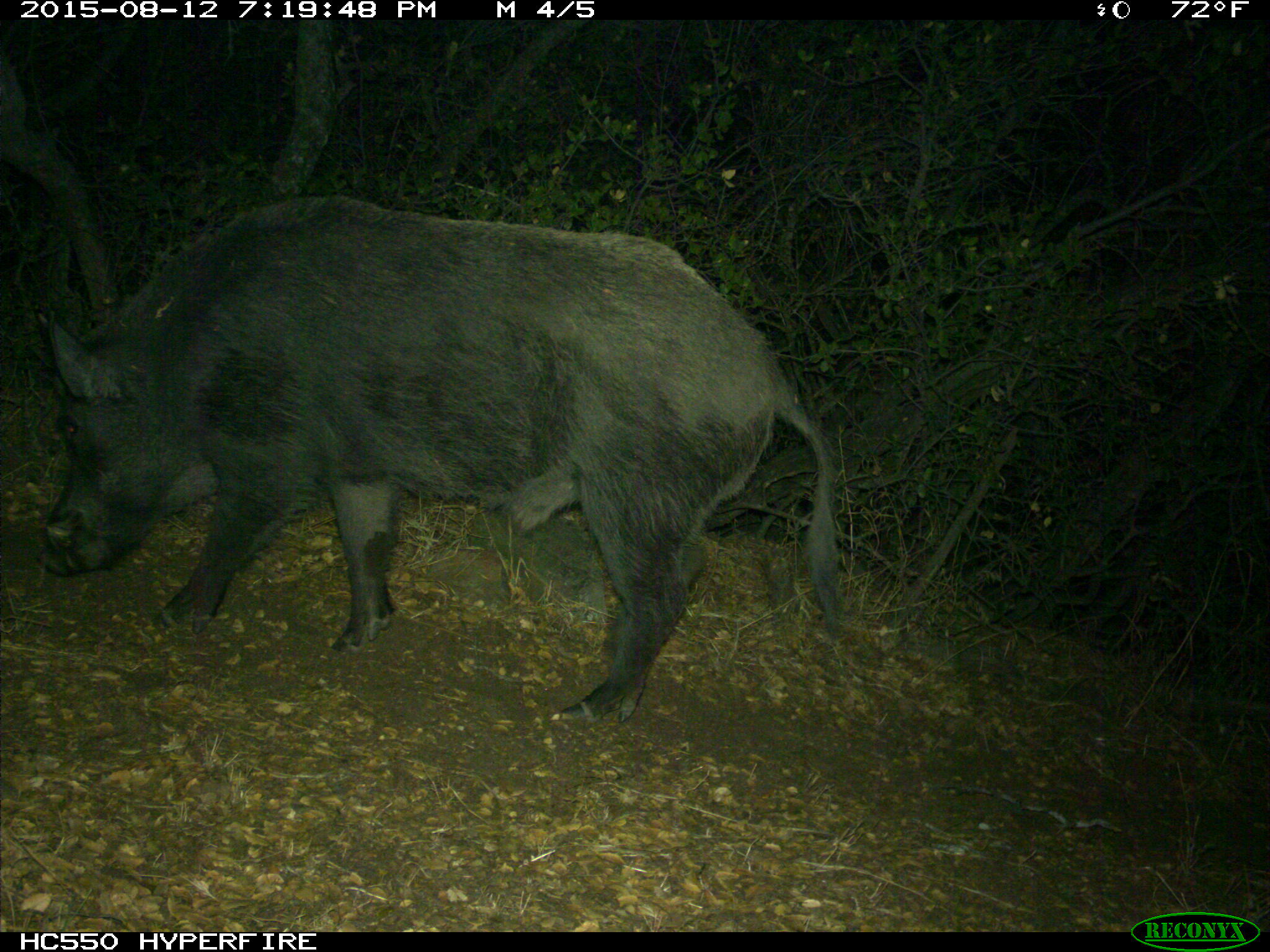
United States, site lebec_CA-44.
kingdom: Animalia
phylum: Chordata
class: Mammalia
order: Artiodactyla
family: Suidae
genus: Sus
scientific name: Sus scrofa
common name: wild boar